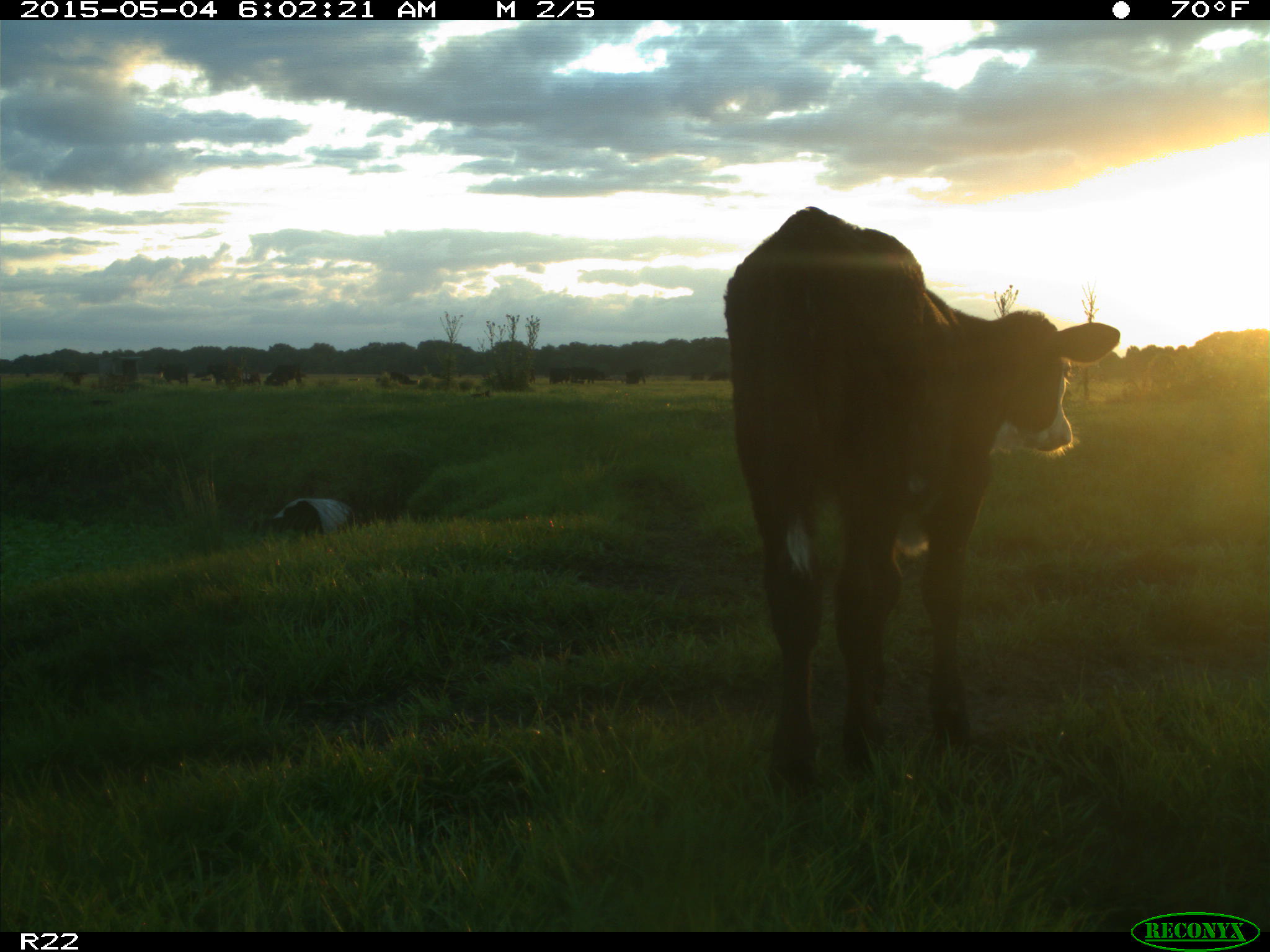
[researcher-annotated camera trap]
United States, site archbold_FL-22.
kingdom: Animalia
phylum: Chordata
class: Mammalia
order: Artiodactyla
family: Bovidae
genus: Bos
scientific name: Bos taurus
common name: domestic cow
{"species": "Bos taurus (domestic cow)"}